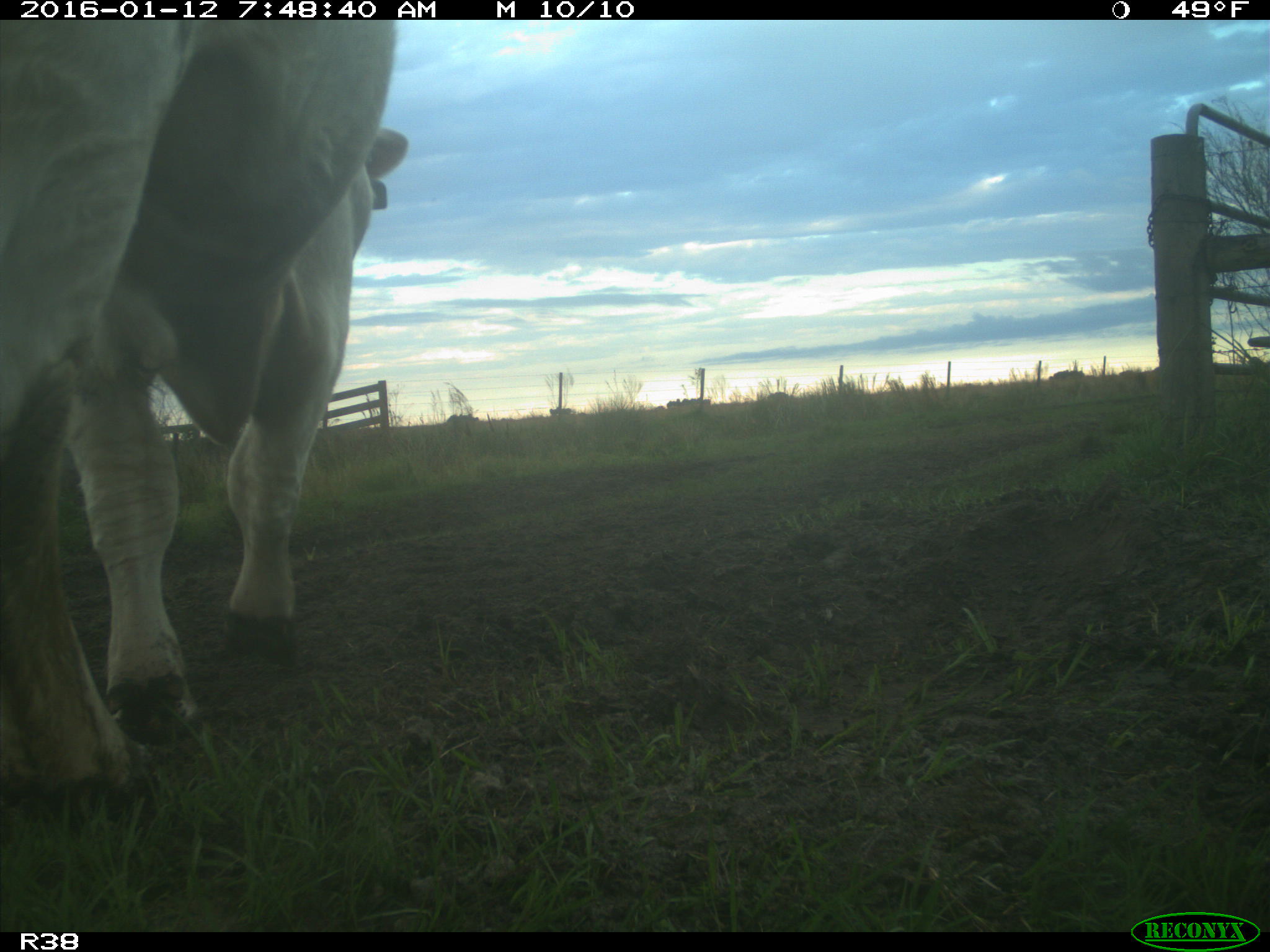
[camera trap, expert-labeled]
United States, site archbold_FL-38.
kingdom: Animalia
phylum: Chordata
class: Mammalia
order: Artiodactyla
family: Bovidae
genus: Bos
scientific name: Bos taurus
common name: domestic cow